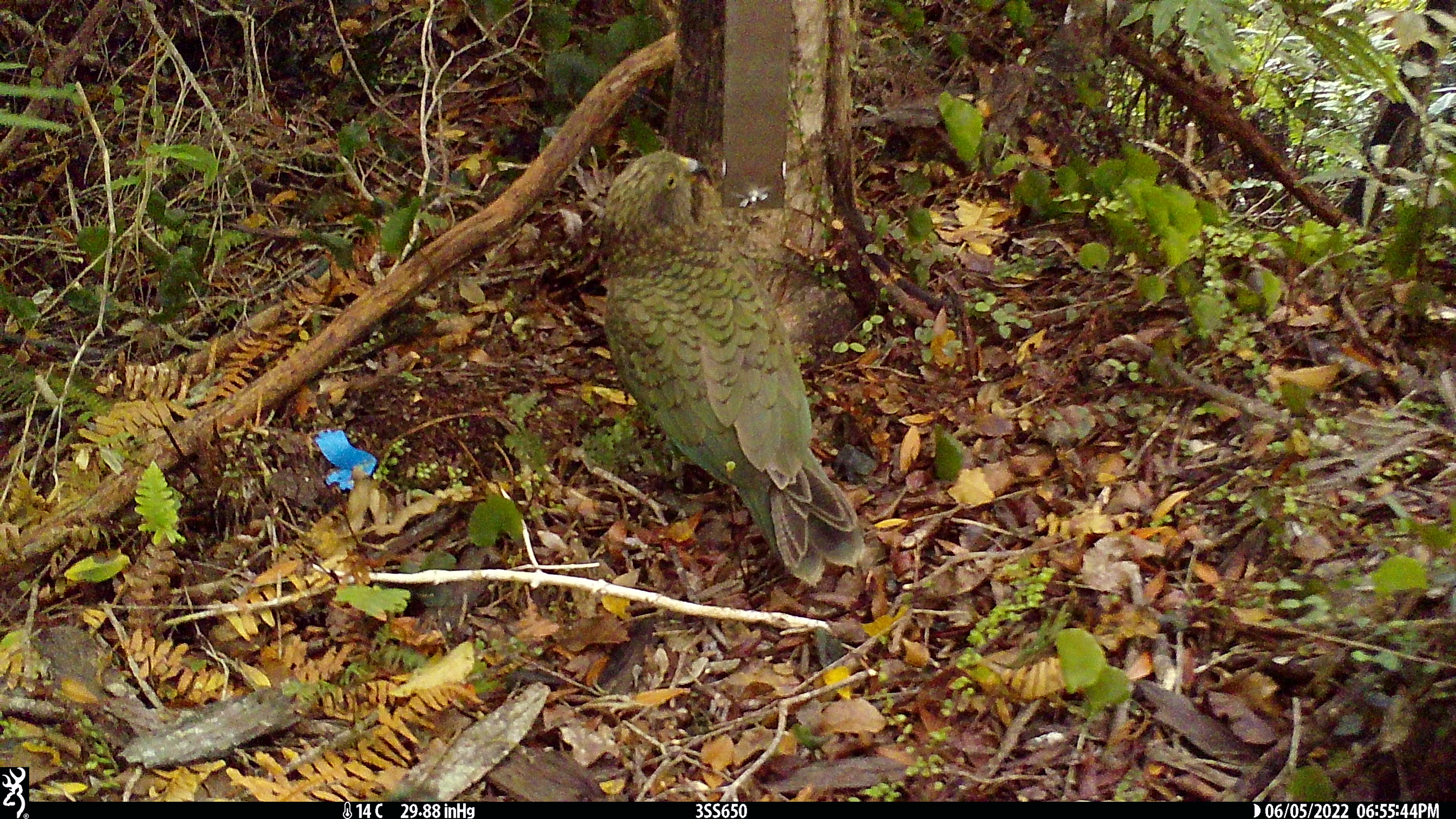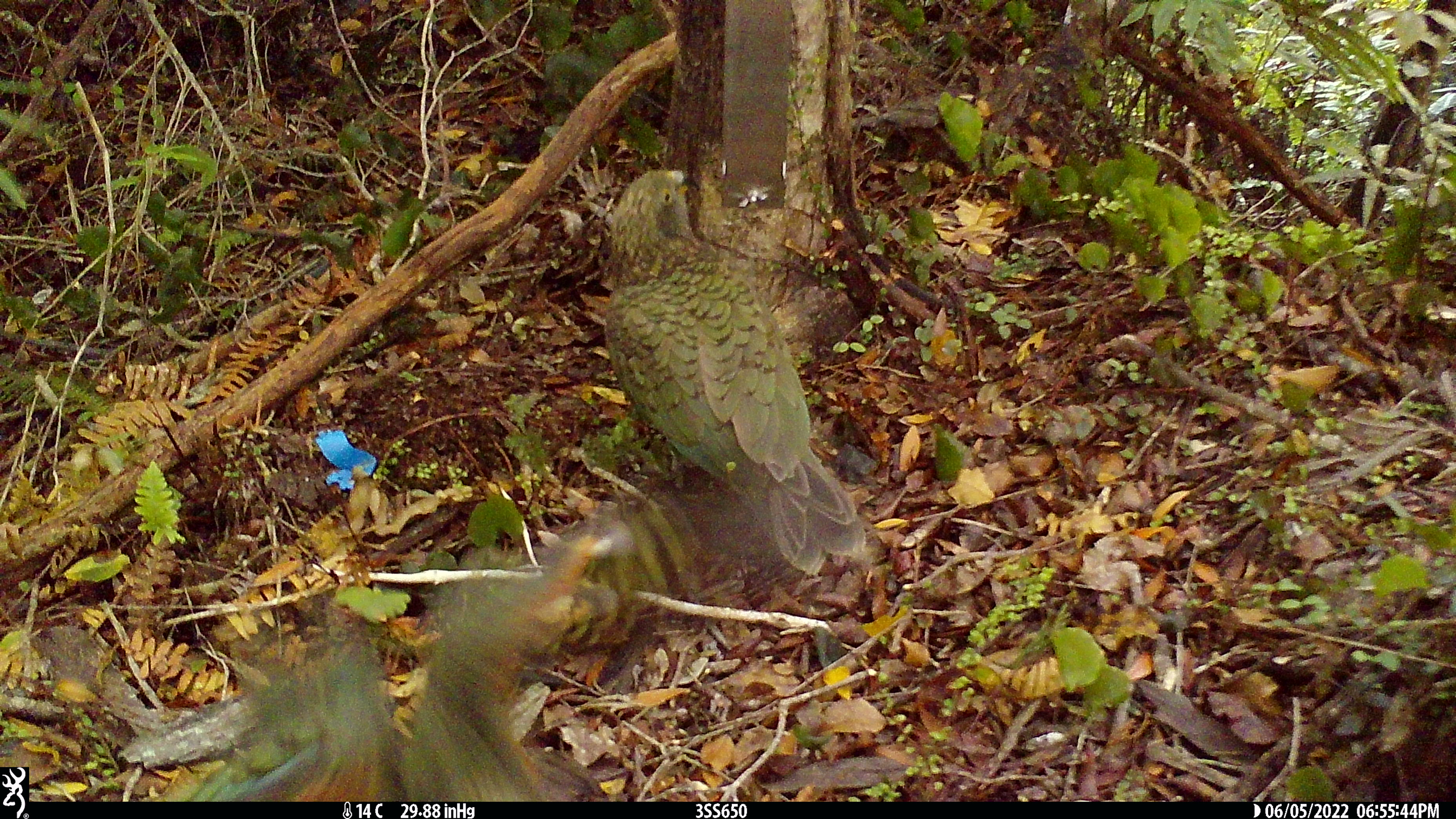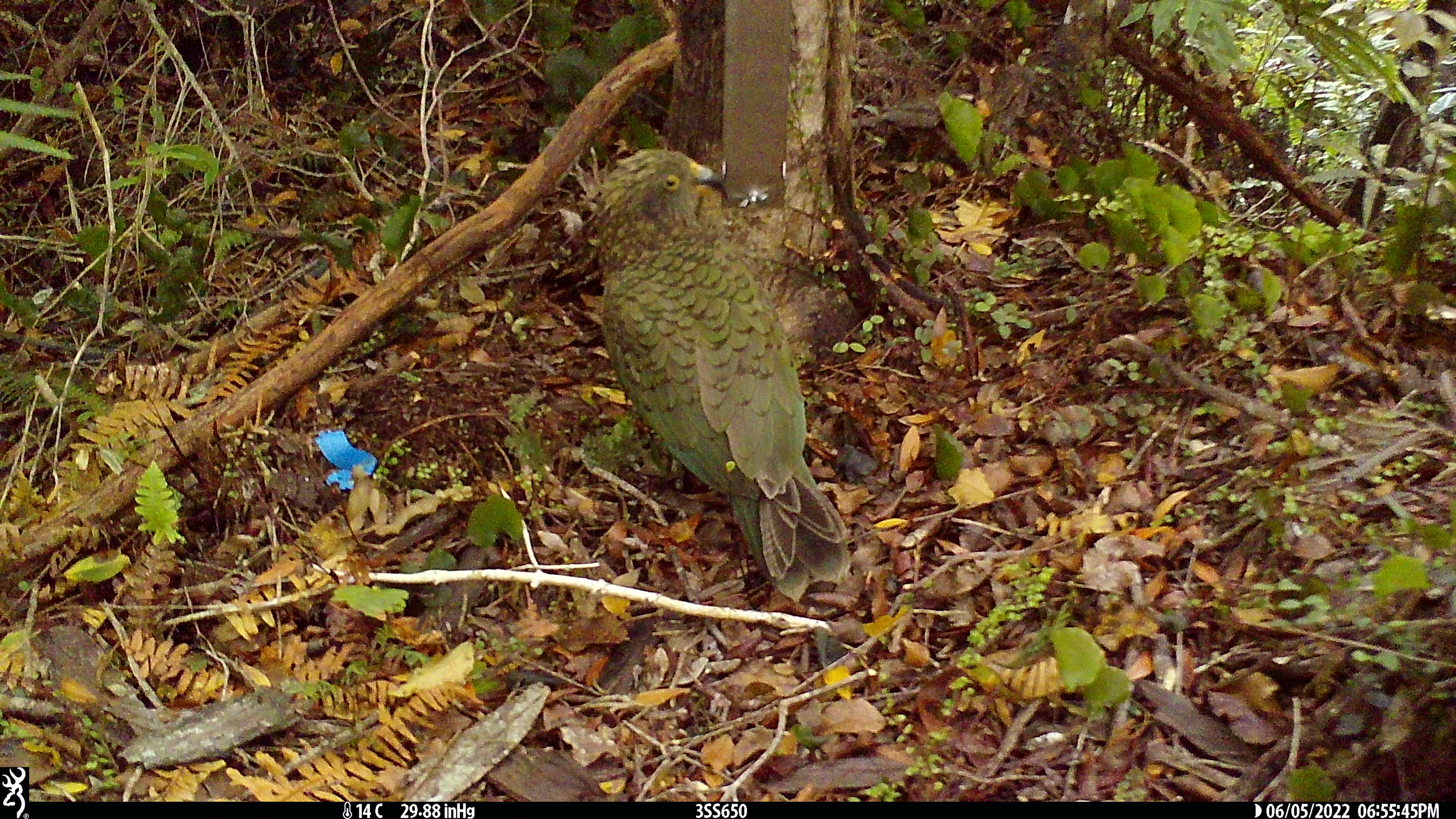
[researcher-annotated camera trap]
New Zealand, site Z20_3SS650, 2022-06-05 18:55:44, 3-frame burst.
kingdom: Animalia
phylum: Chordata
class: Aves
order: Psittaciformes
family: Strigopidae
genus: Nestor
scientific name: Nestor notabilis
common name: kea